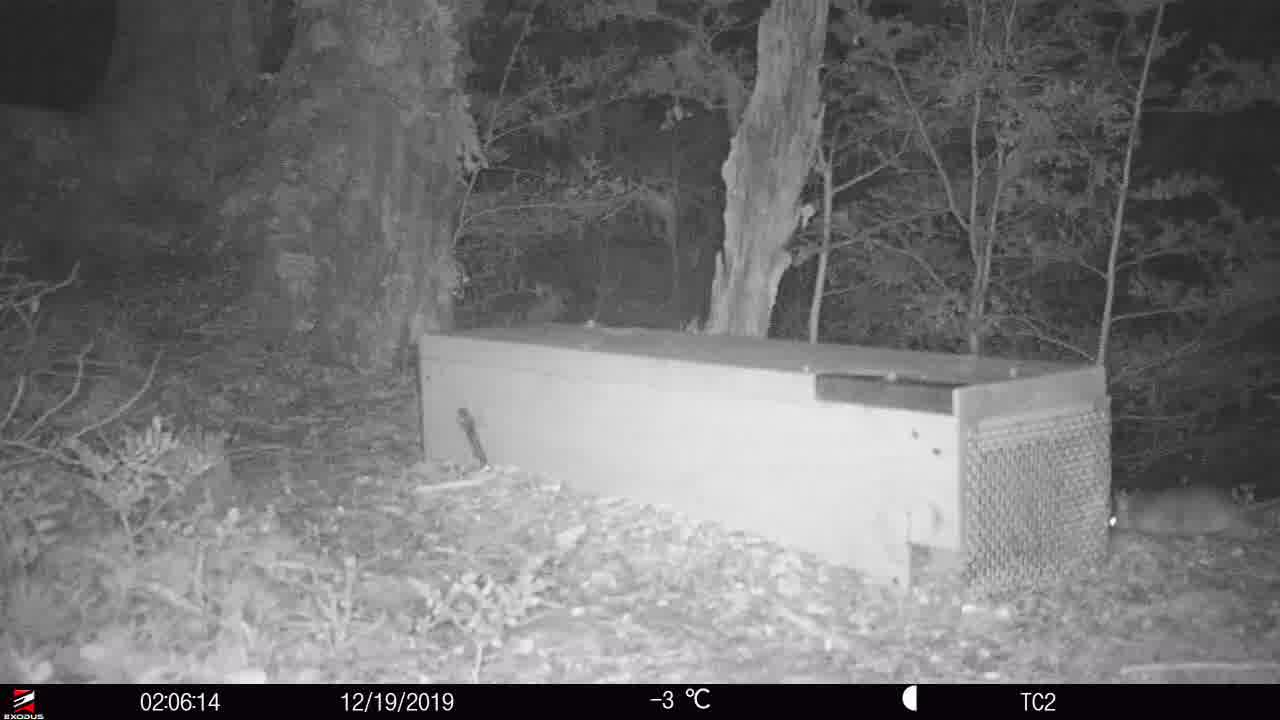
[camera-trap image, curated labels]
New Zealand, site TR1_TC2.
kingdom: Animalia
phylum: Chordata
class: Mammalia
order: Rodentia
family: Muridae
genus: Rattus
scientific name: Rattus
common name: rat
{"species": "rat (Rattus)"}